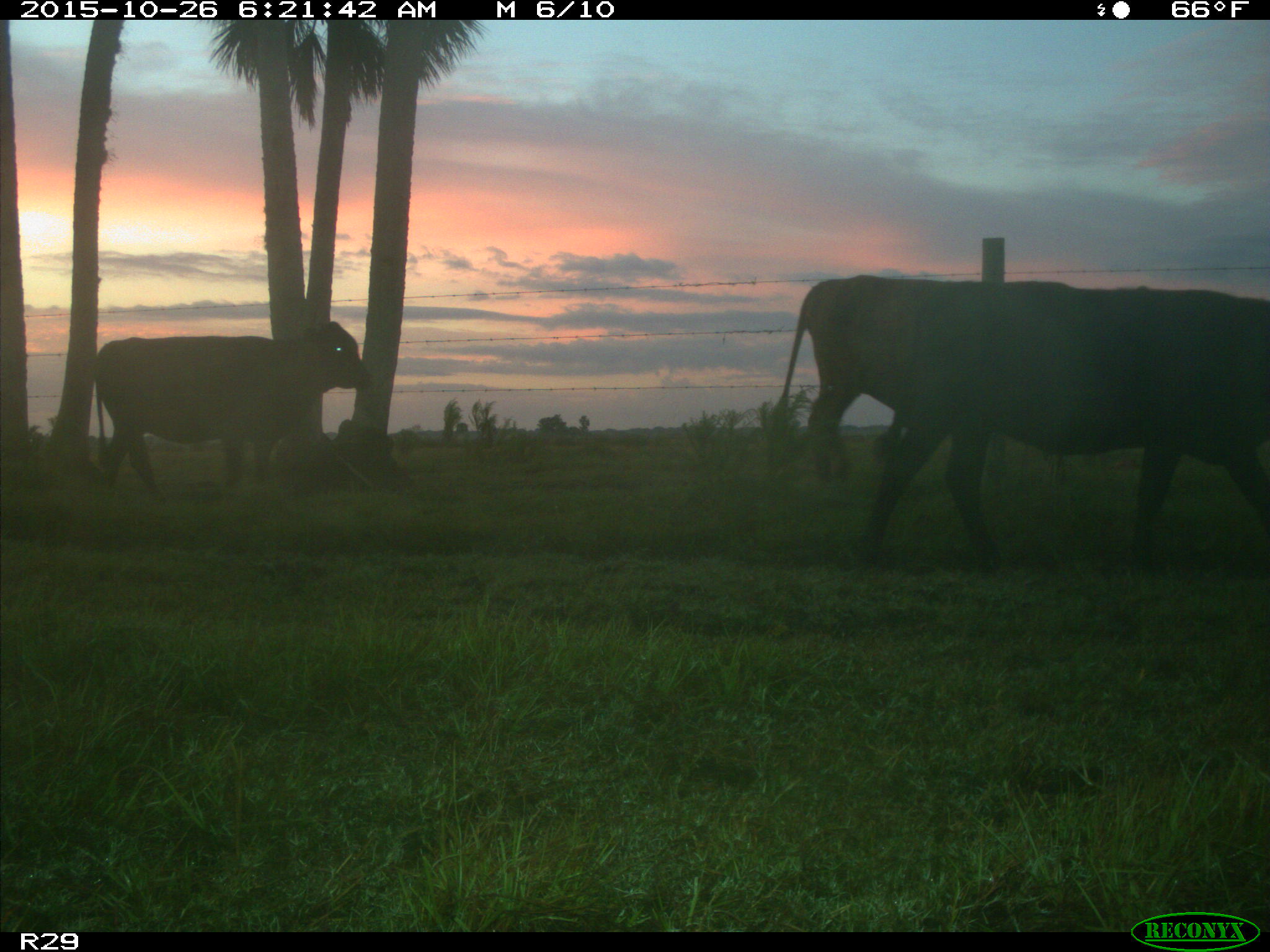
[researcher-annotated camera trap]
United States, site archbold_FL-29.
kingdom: Animalia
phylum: Chordata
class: Mammalia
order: Artiodactyla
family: Bovidae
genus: Bos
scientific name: Bos taurus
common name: domestic cow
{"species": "Bos taurus (domestic cow)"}